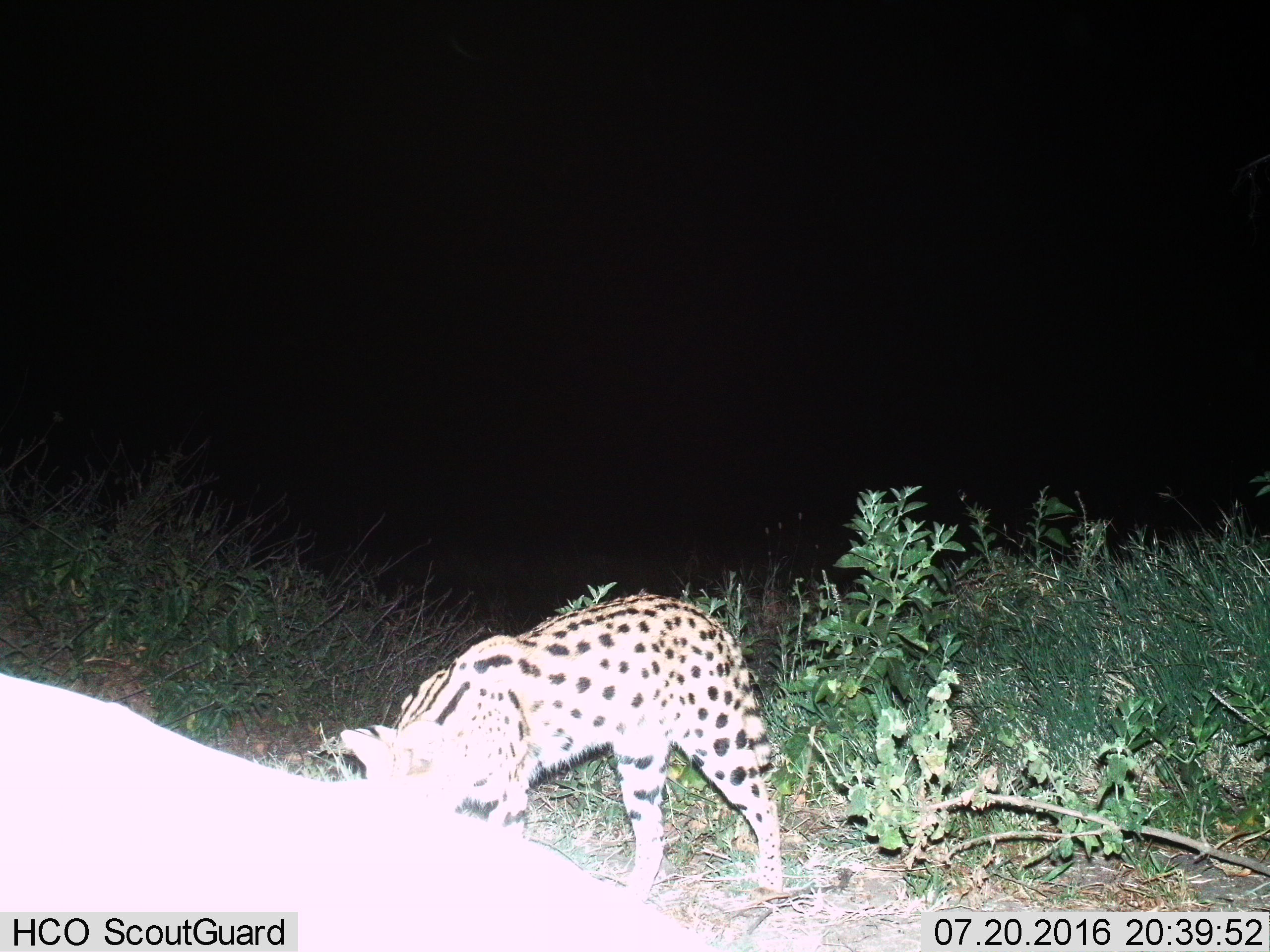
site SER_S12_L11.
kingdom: Animalia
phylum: Chordata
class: Mammalia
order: Carnivora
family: Felidae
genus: Leptailurus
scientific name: Leptailurus serval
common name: serval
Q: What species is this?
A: Serval (Leptailurus serval).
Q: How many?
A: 1.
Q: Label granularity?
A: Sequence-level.